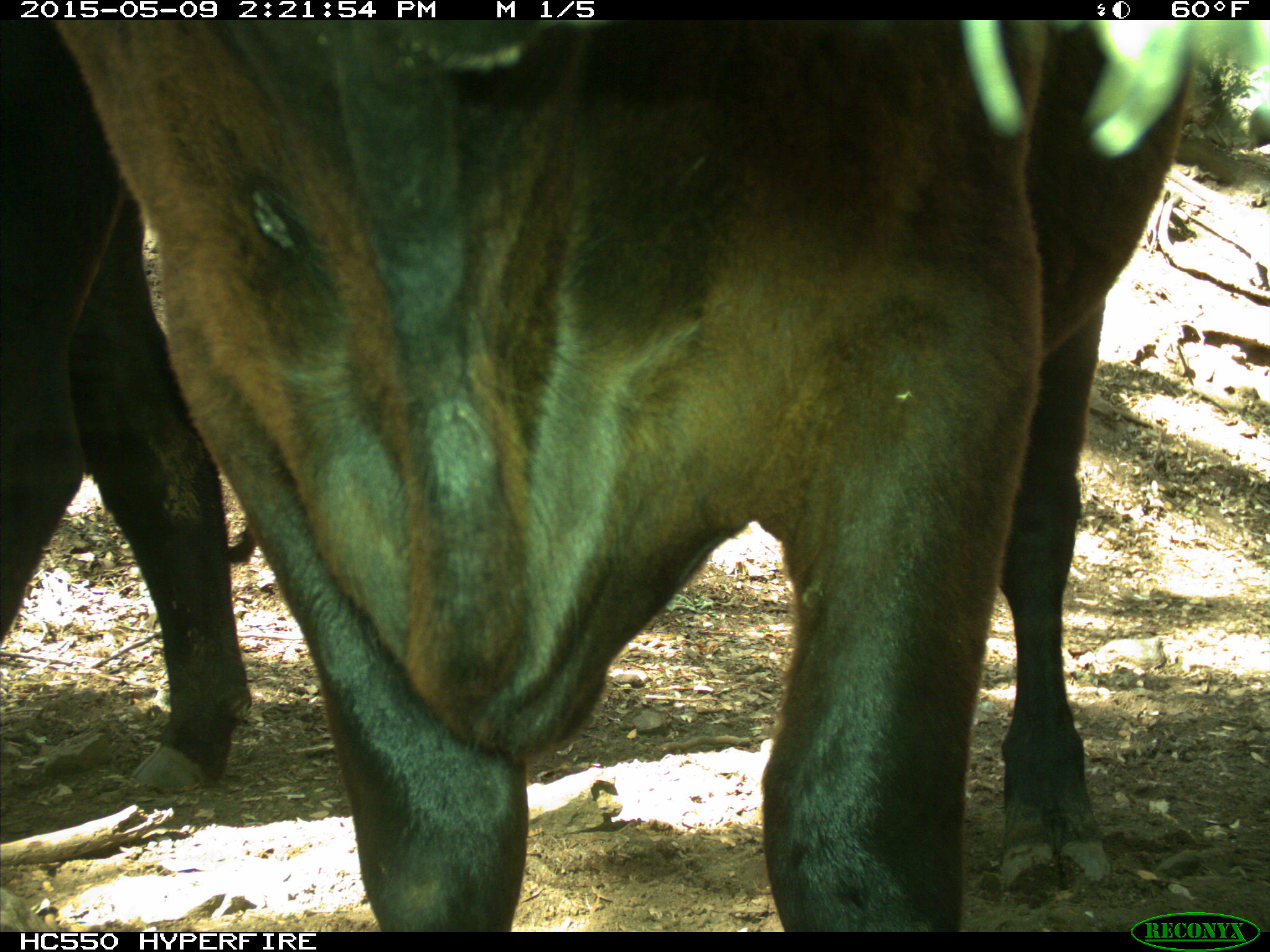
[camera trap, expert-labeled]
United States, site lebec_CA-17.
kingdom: Animalia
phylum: Chordata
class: Mammalia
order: Artiodactyla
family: Bovidae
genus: Bos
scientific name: Bos taurus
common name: domestic cow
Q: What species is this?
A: Bos taurus (domestic cow).